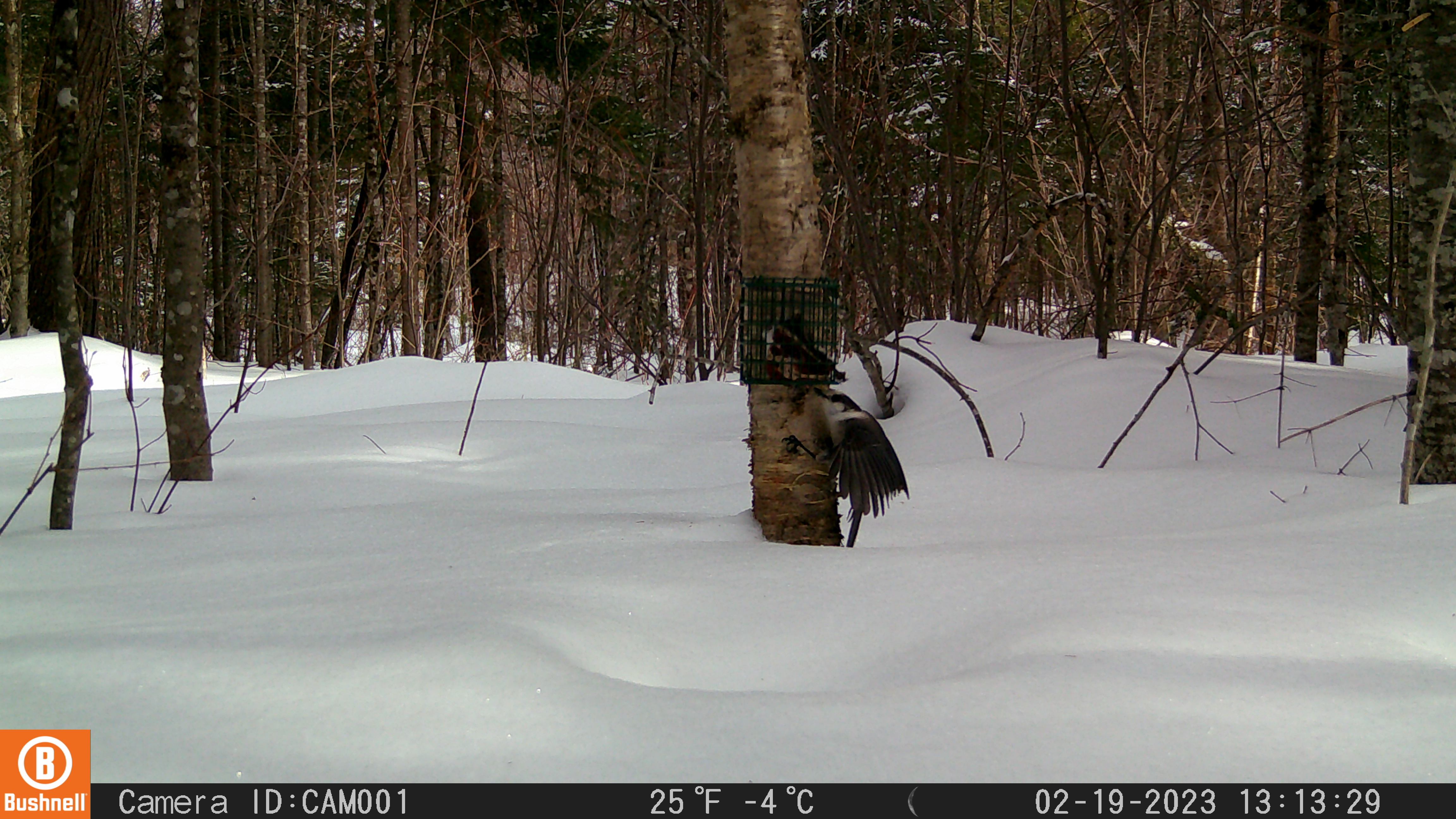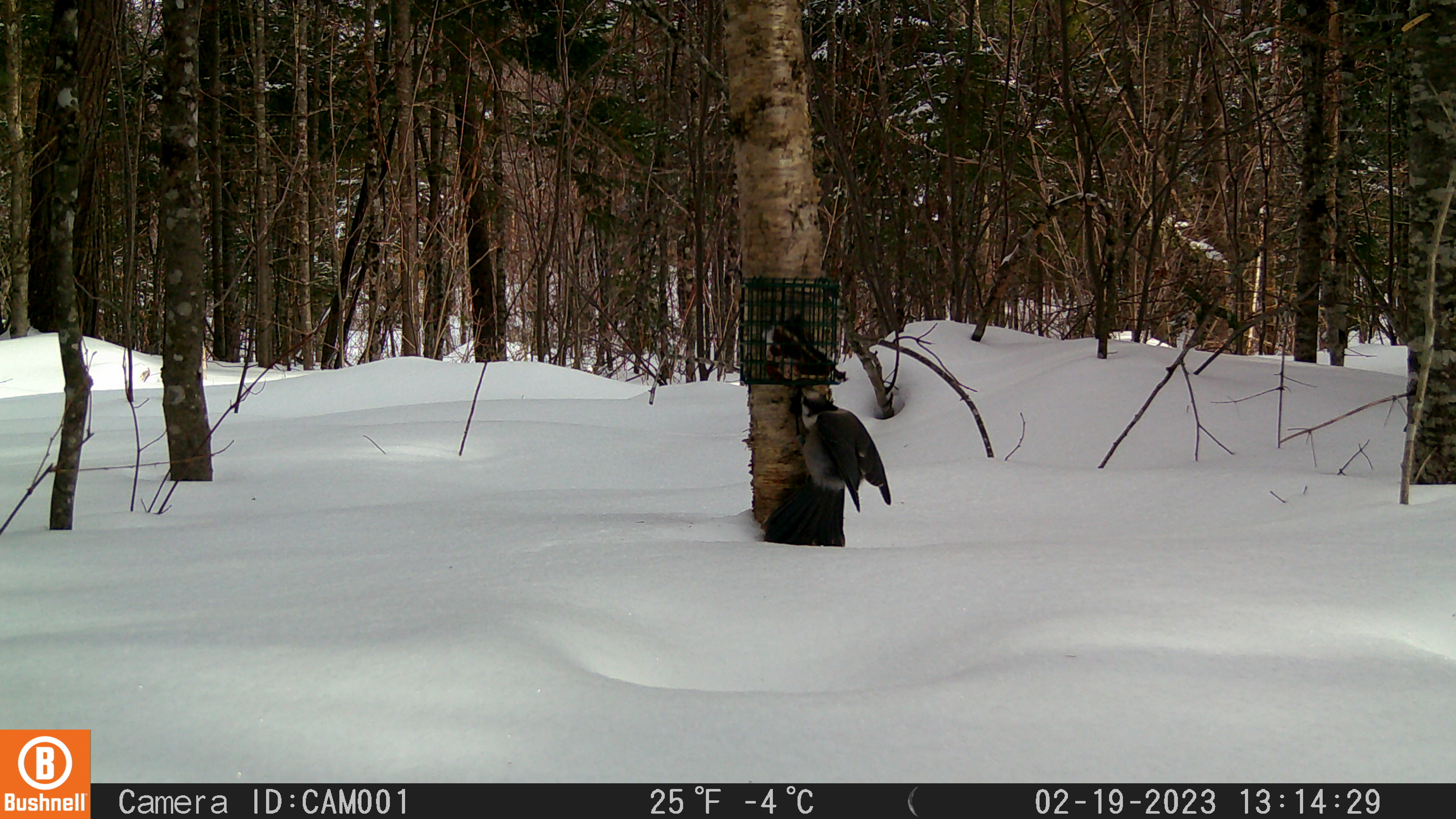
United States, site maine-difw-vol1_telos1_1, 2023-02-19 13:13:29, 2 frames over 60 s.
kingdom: Animalia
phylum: Chordata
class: Aves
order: Passeriformes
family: Corvidae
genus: Perisoreus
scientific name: Perisoreus canadensis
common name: canada jay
Canada jay (Perisoreus canadensis).